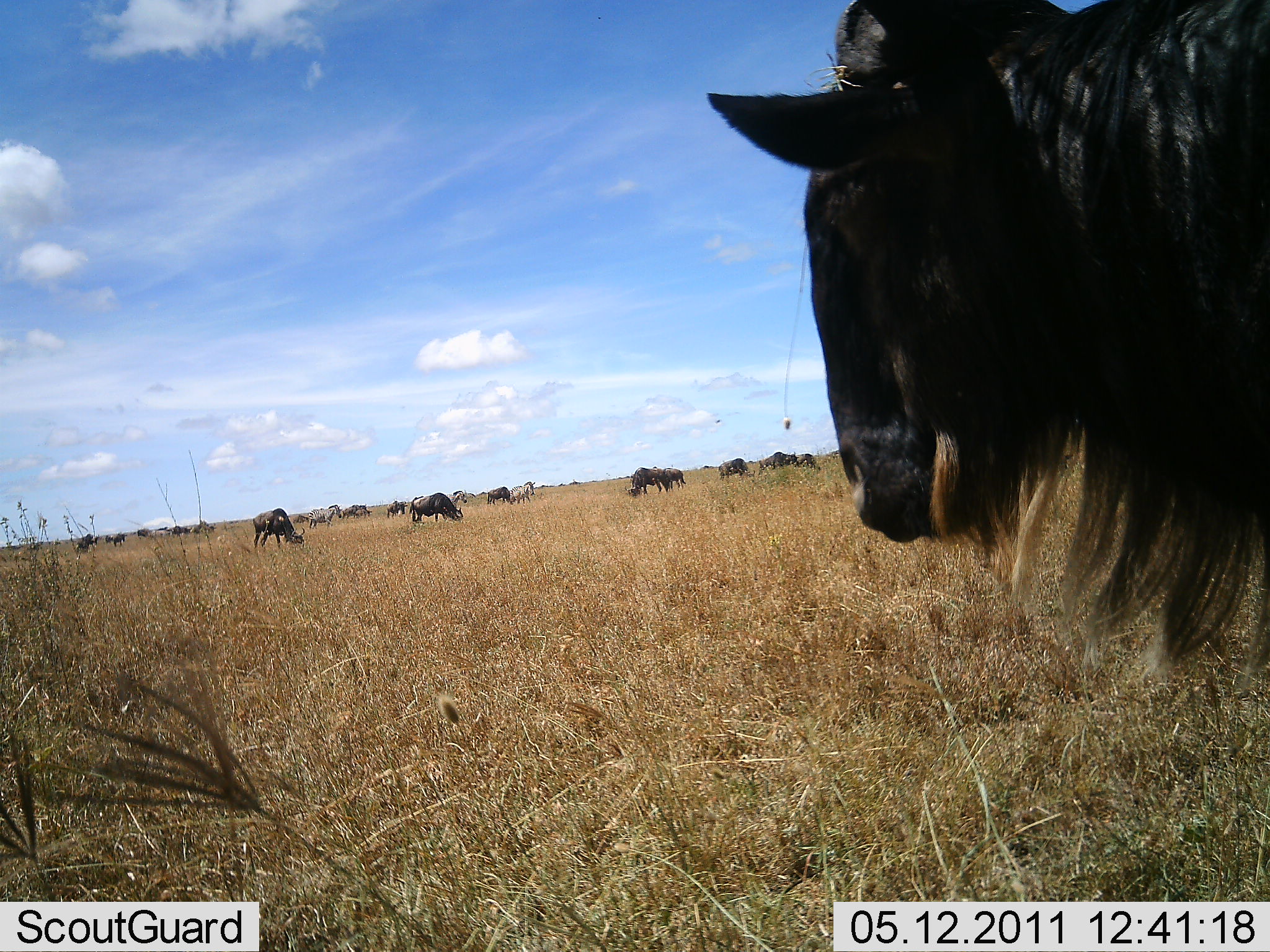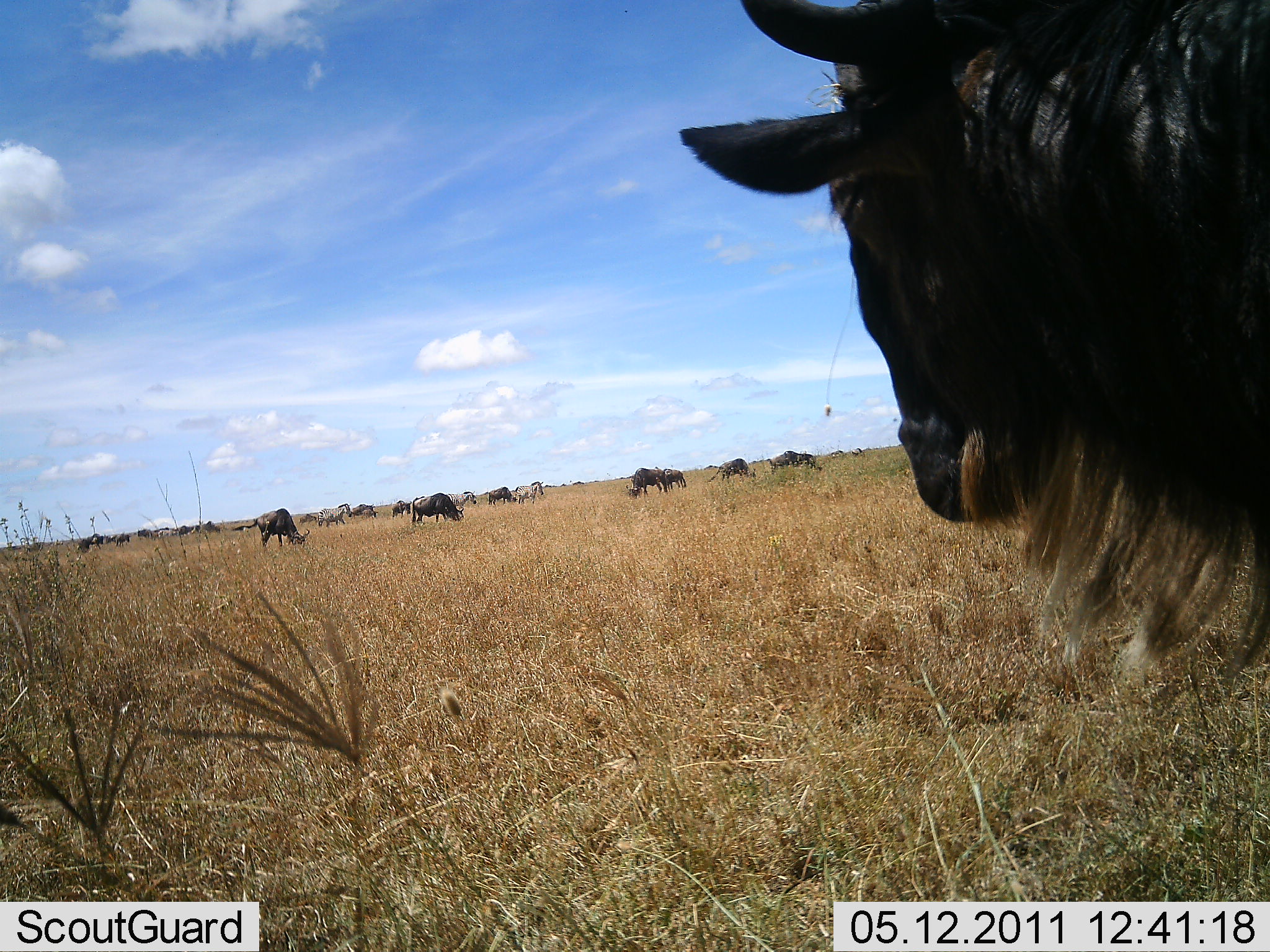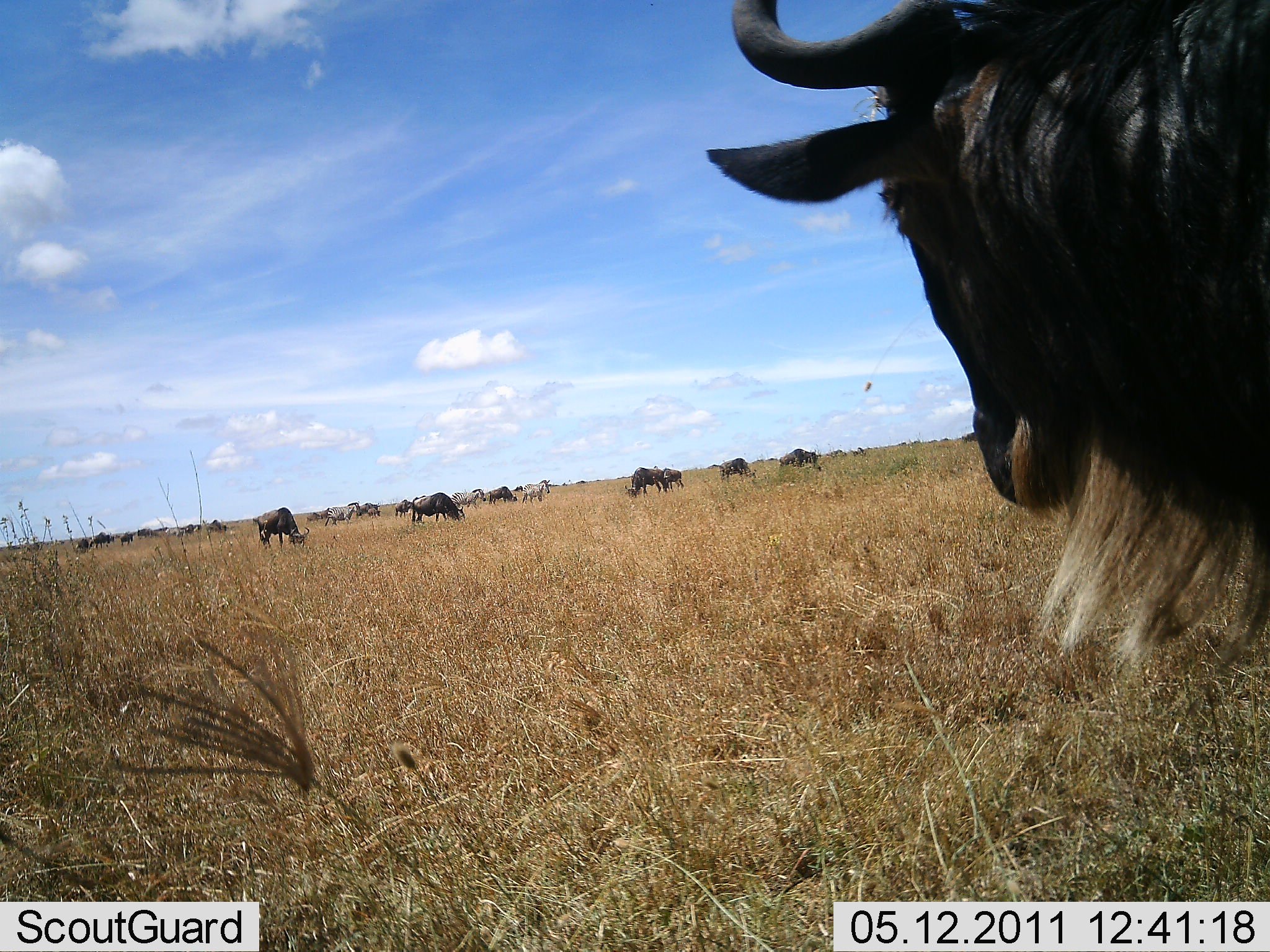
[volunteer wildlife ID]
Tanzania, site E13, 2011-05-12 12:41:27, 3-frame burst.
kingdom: Animalia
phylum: Chordata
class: Mammalia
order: Artiodactyla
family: Bovidae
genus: Connochaetes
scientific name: Connochaetes taurinus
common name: blue wildebeest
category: wildebeest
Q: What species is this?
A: Wildebeest (blue wildebeest) (Connochaetes taurinus).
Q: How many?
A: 11-50.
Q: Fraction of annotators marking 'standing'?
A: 62%.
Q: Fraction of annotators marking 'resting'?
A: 8%.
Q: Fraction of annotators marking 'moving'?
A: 23%.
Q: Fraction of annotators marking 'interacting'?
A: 0%.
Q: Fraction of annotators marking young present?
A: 0%.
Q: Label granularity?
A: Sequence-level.